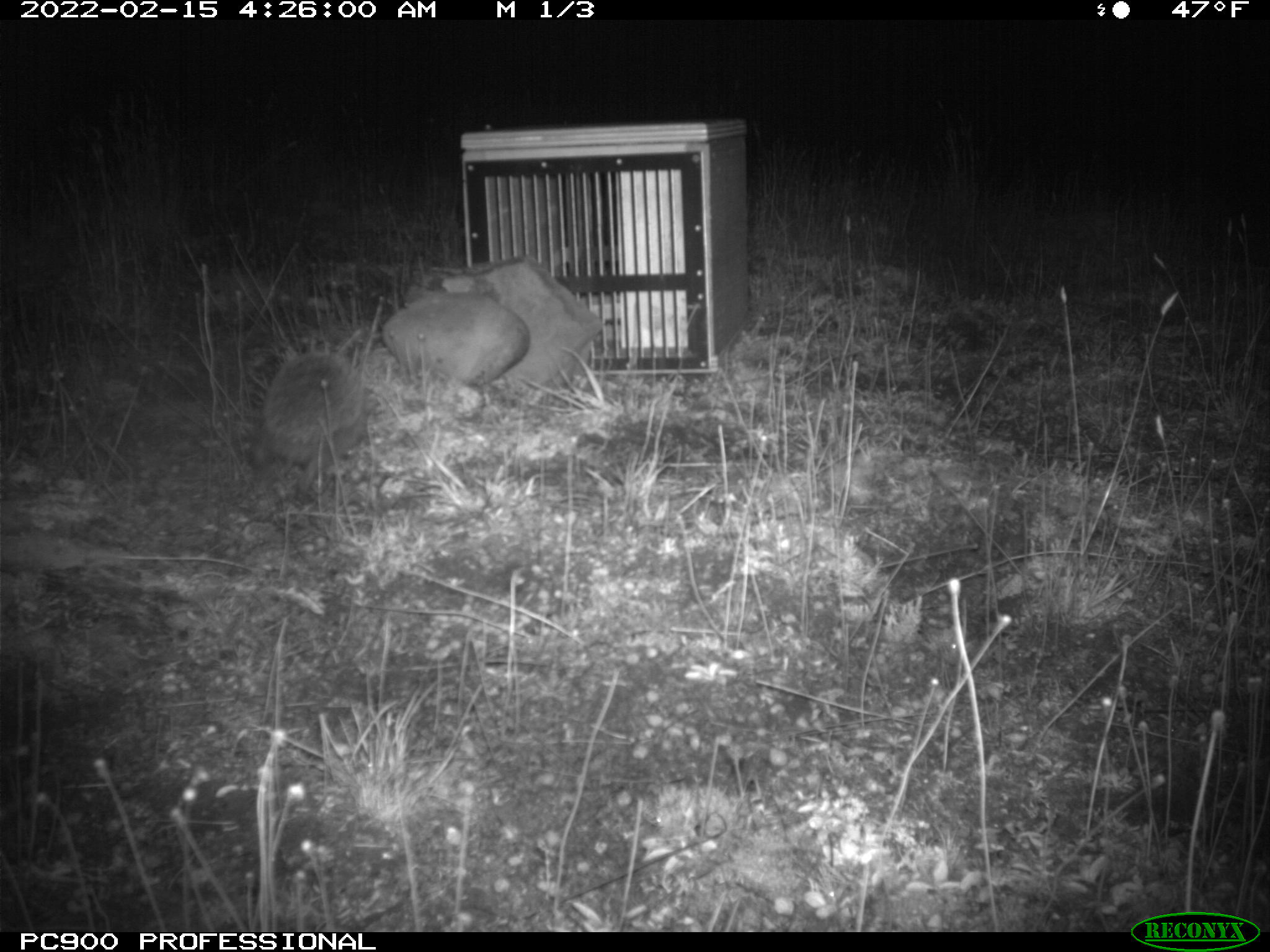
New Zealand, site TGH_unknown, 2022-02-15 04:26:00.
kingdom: Animalia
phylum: Chordata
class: Mammalia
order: Eulipotyphla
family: Erinaceidae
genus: Erinaceus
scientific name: Erinaceus europaeus europaeus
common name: european hedgehog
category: hedgehog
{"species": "hedgehog (european hedgehog) (Erinaceus europaeus europaeus)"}